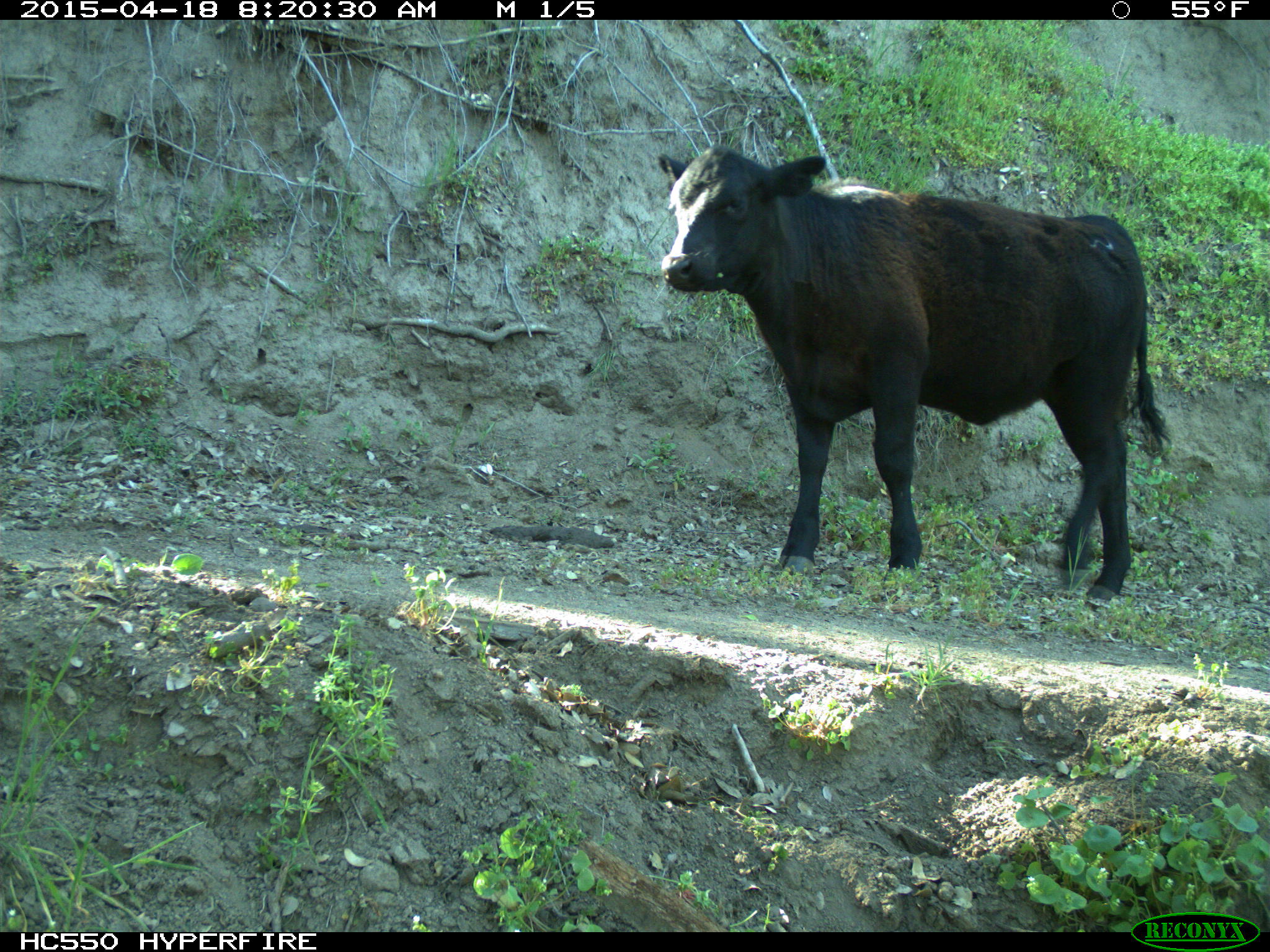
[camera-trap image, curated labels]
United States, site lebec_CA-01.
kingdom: Animalia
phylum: Chordata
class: Mammalia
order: Artiodactyla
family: Bovidae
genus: Bos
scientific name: Bos taurus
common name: domestic cow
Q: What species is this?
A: Bos taurus (domestic cow).